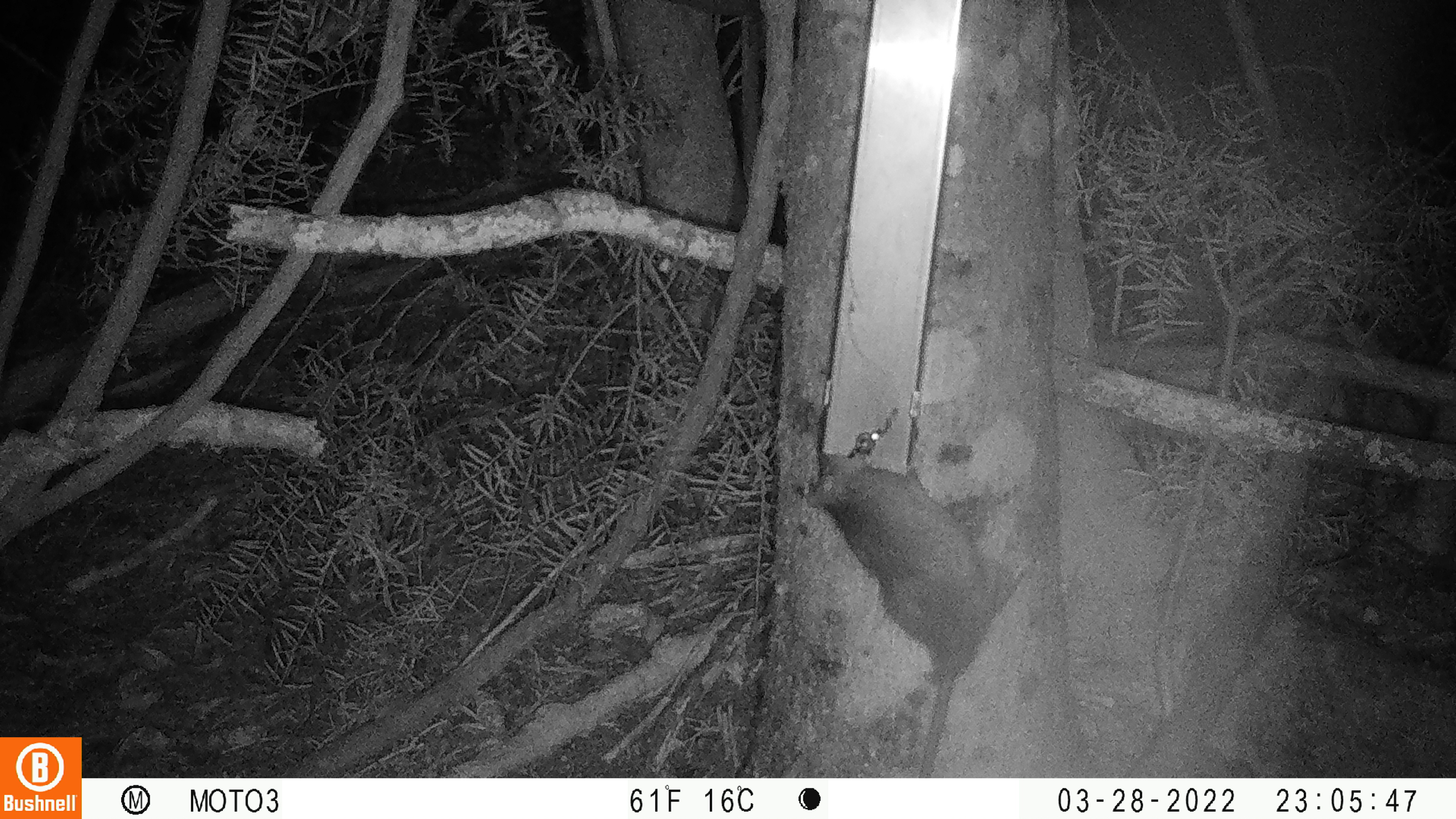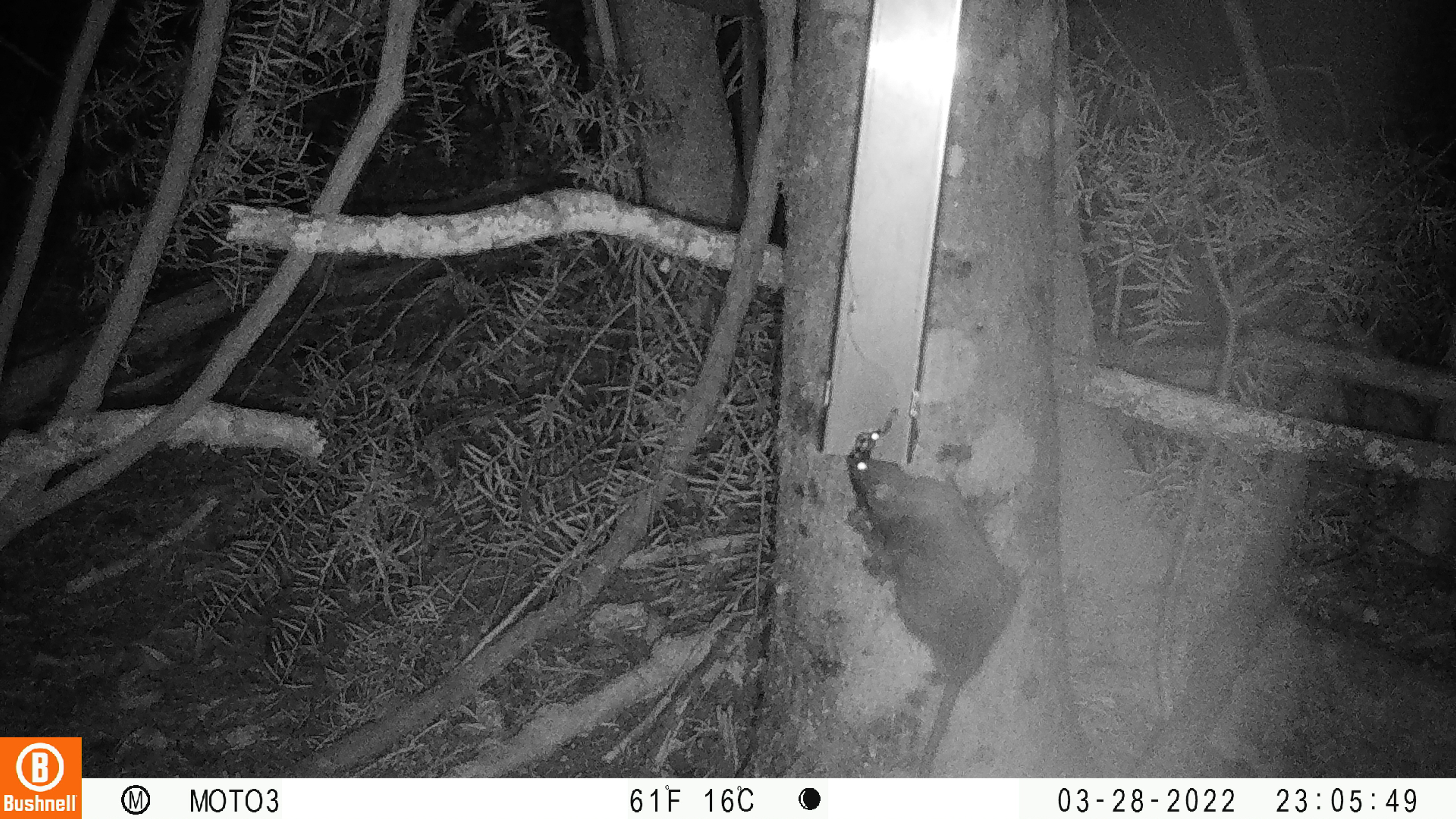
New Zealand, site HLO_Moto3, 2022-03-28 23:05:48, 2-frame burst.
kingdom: Animalia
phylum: Chordata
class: Mammalia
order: Rodentia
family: Muridae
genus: Rattus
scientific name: Rattus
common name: rat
Rat (Rattus).